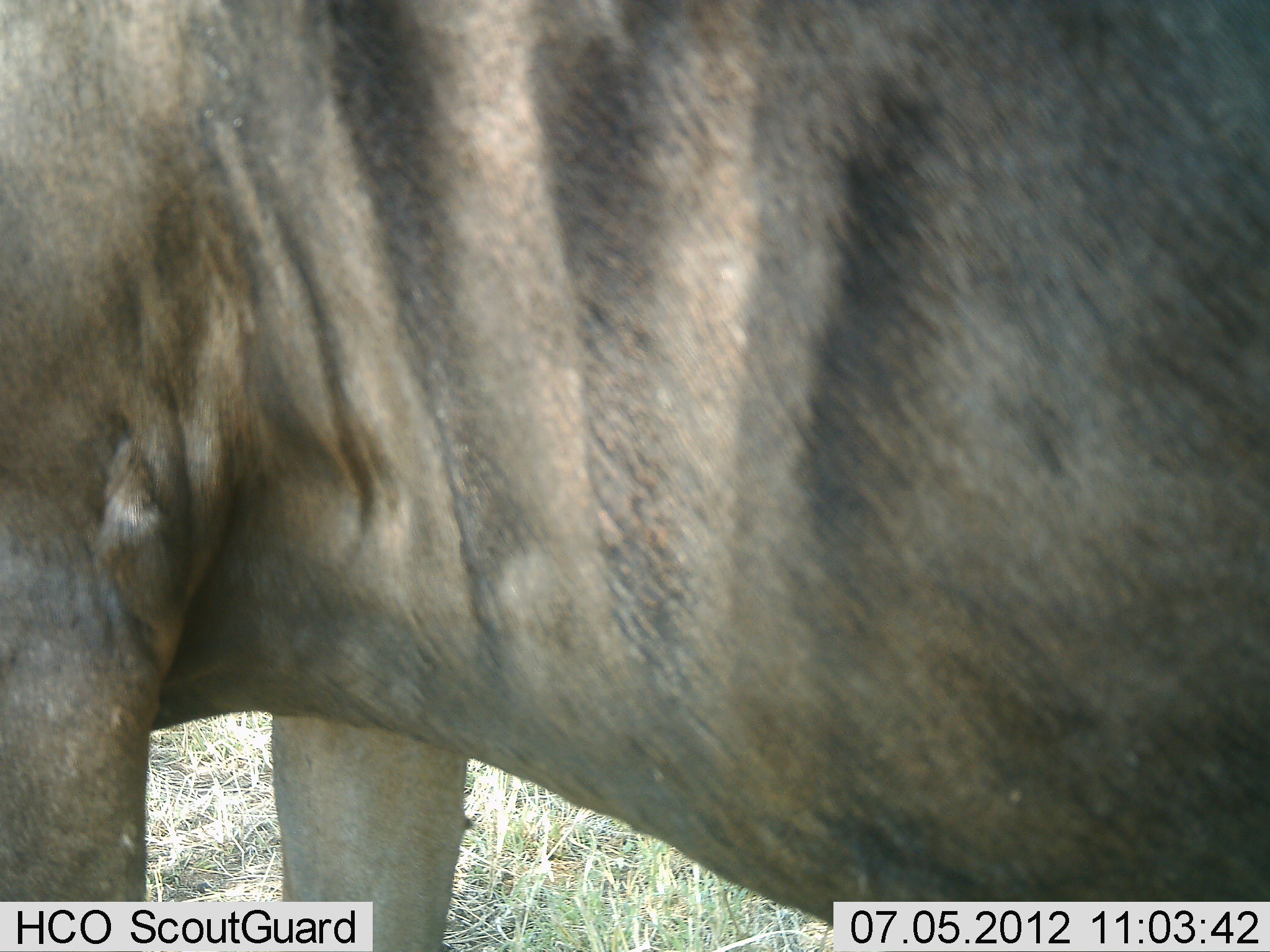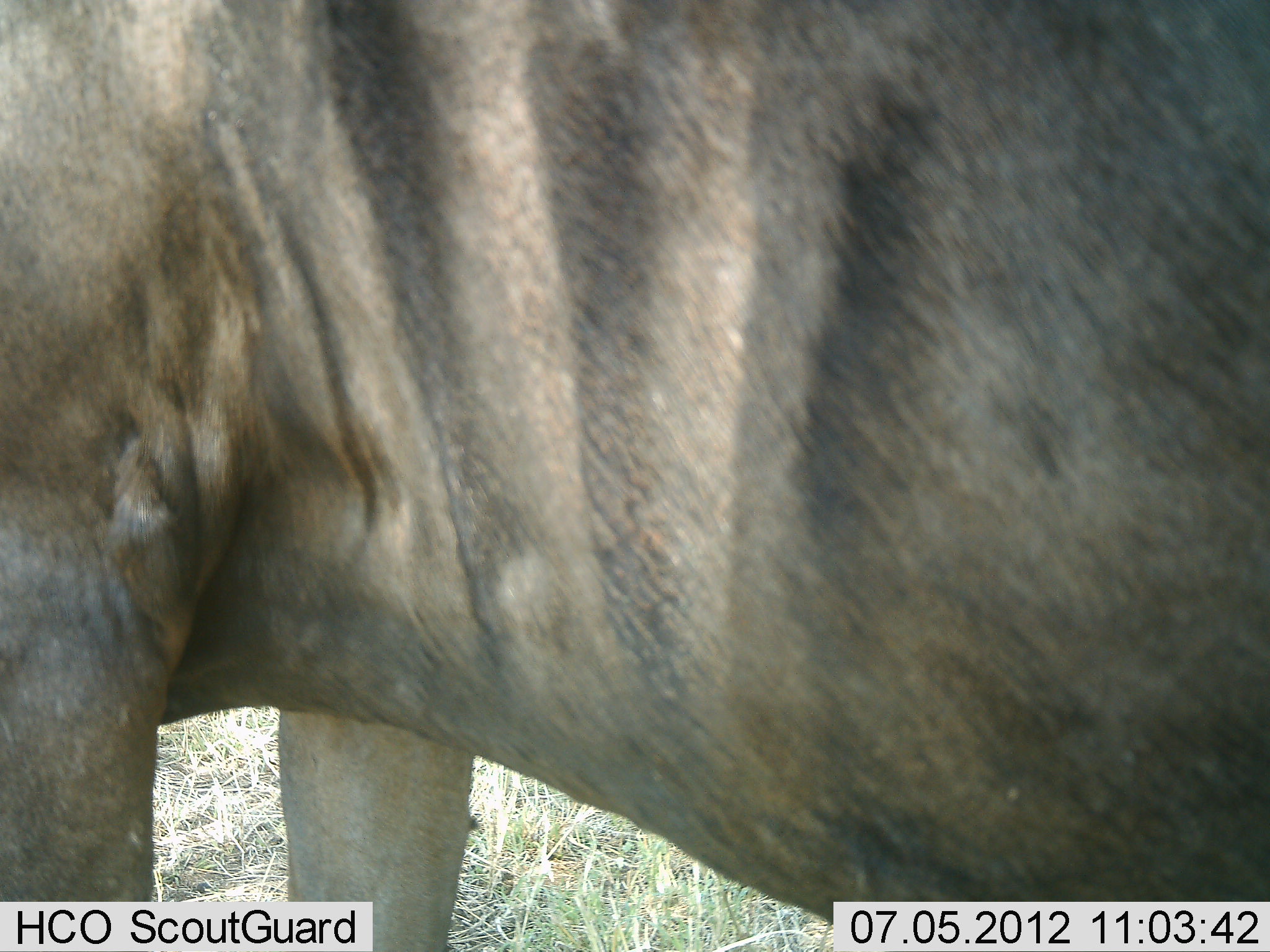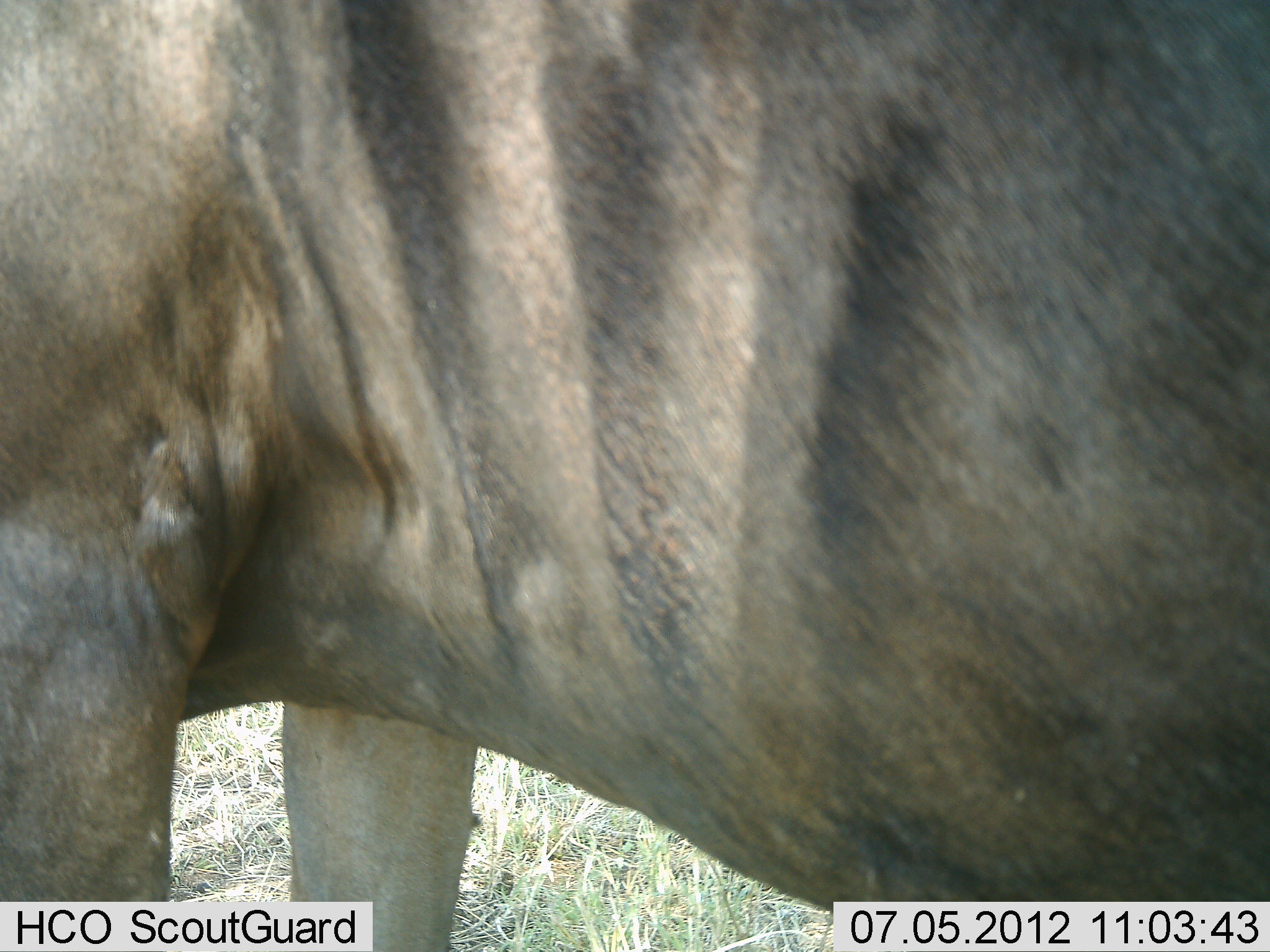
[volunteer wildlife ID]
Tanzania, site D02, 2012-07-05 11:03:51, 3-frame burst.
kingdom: Animalia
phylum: Chordata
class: Mammalia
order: Artiodactyla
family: Bovidae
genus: Connochaetes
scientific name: Connochaetes taurinus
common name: blue wildebeest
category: wildebeest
Wildebeest (blue wildebeest) (Connochaetes taurinus), count 1. Behavior (volunteer vote fractions): standing 100%, resting 0%, moving 0%, interacting 0%. Young present (vote fraction): 0%. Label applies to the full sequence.